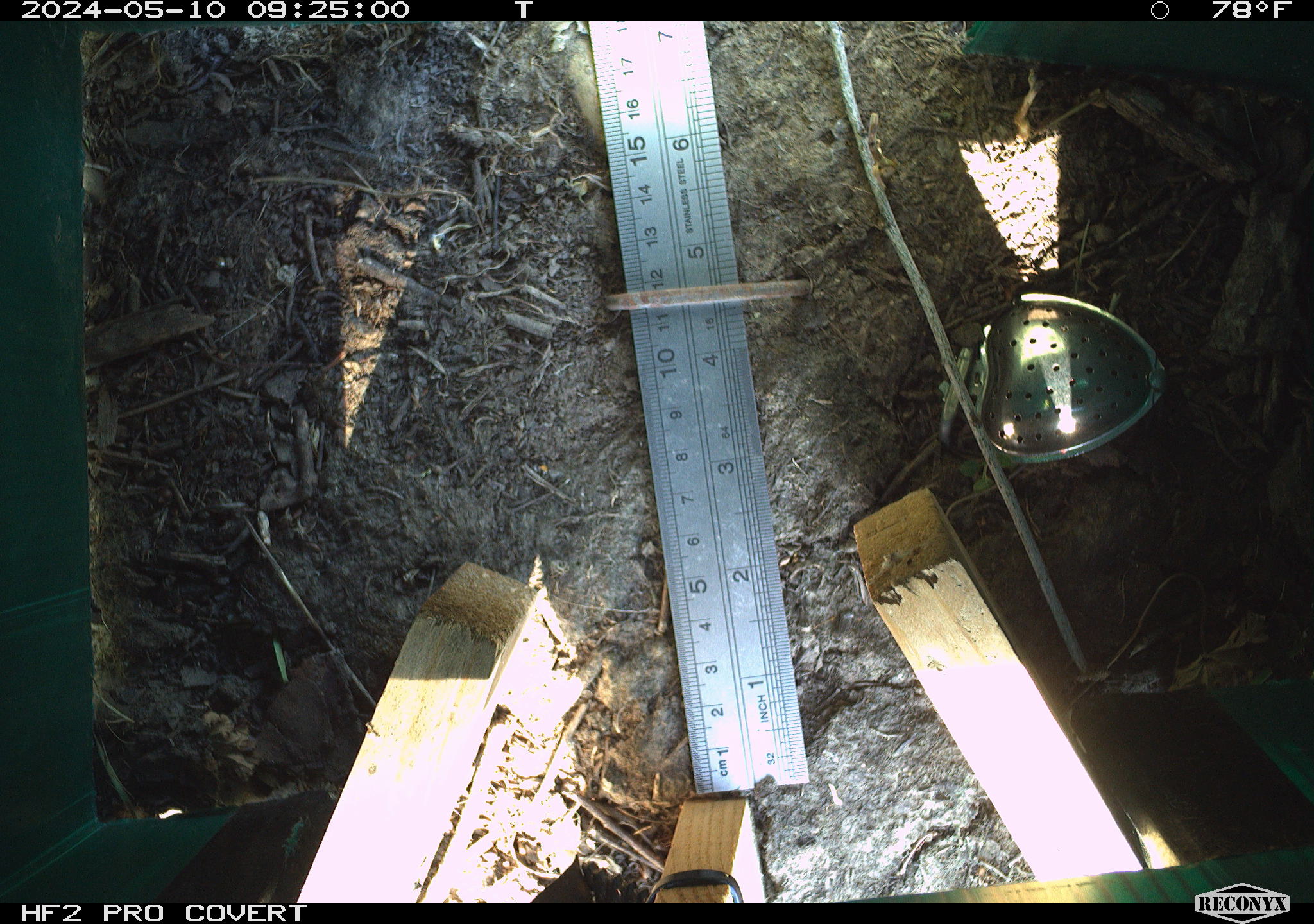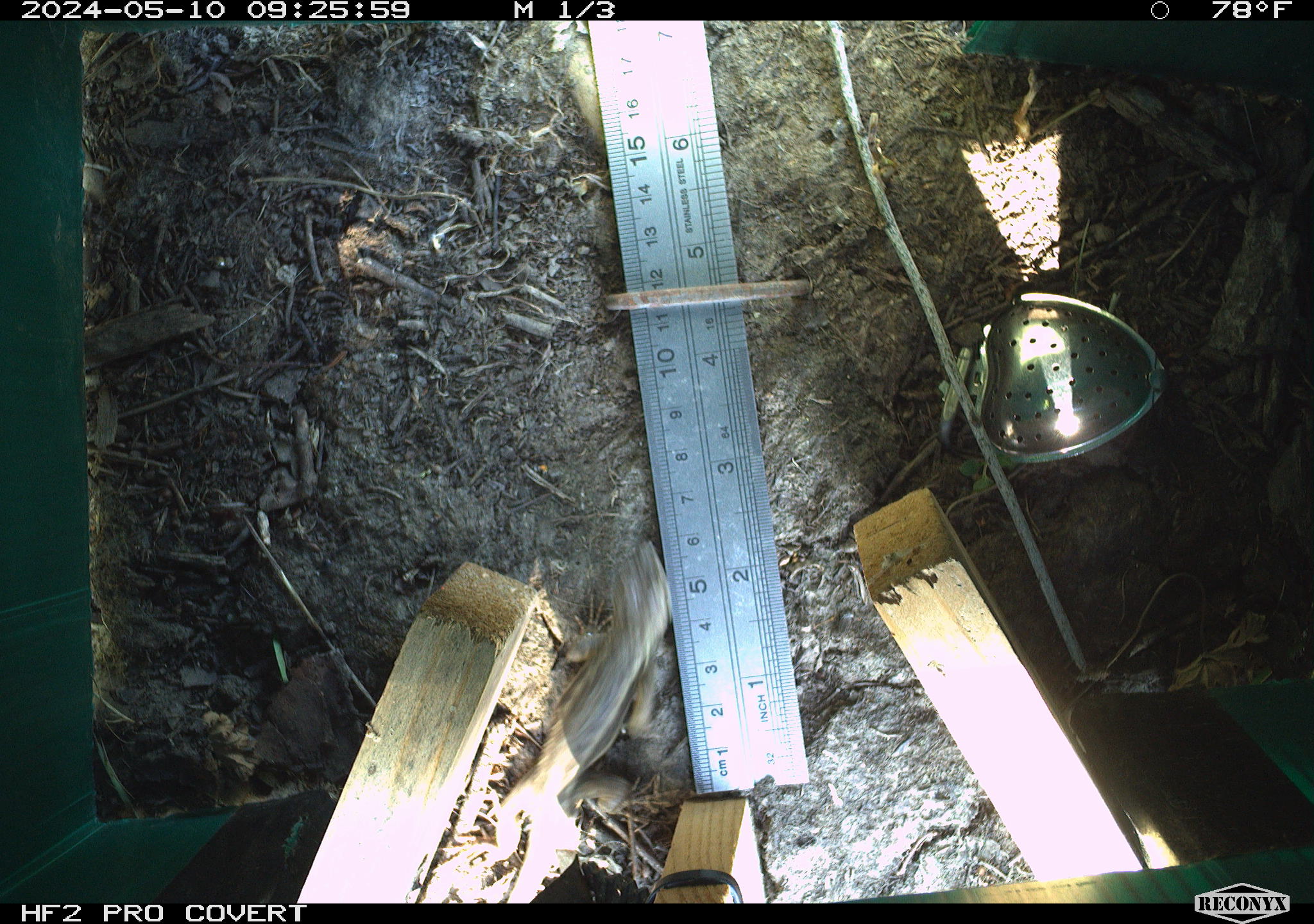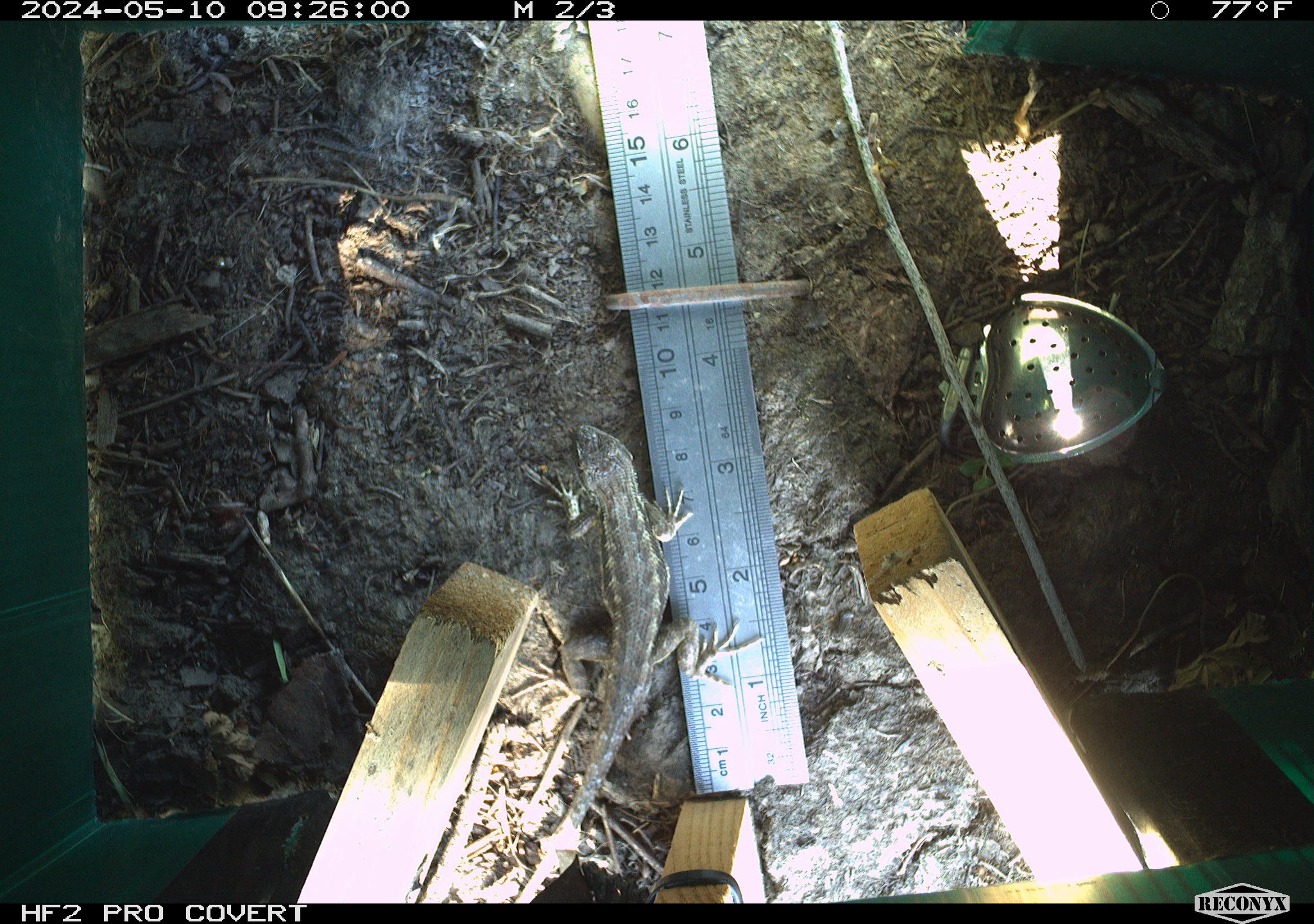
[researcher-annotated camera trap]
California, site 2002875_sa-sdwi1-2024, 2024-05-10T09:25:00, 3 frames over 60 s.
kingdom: Animalia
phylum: Chordata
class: Reptilia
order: Squamata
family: Phrynosomatidae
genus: Sceloporus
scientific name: Sceloporus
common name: spiny lizards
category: sceloporus species